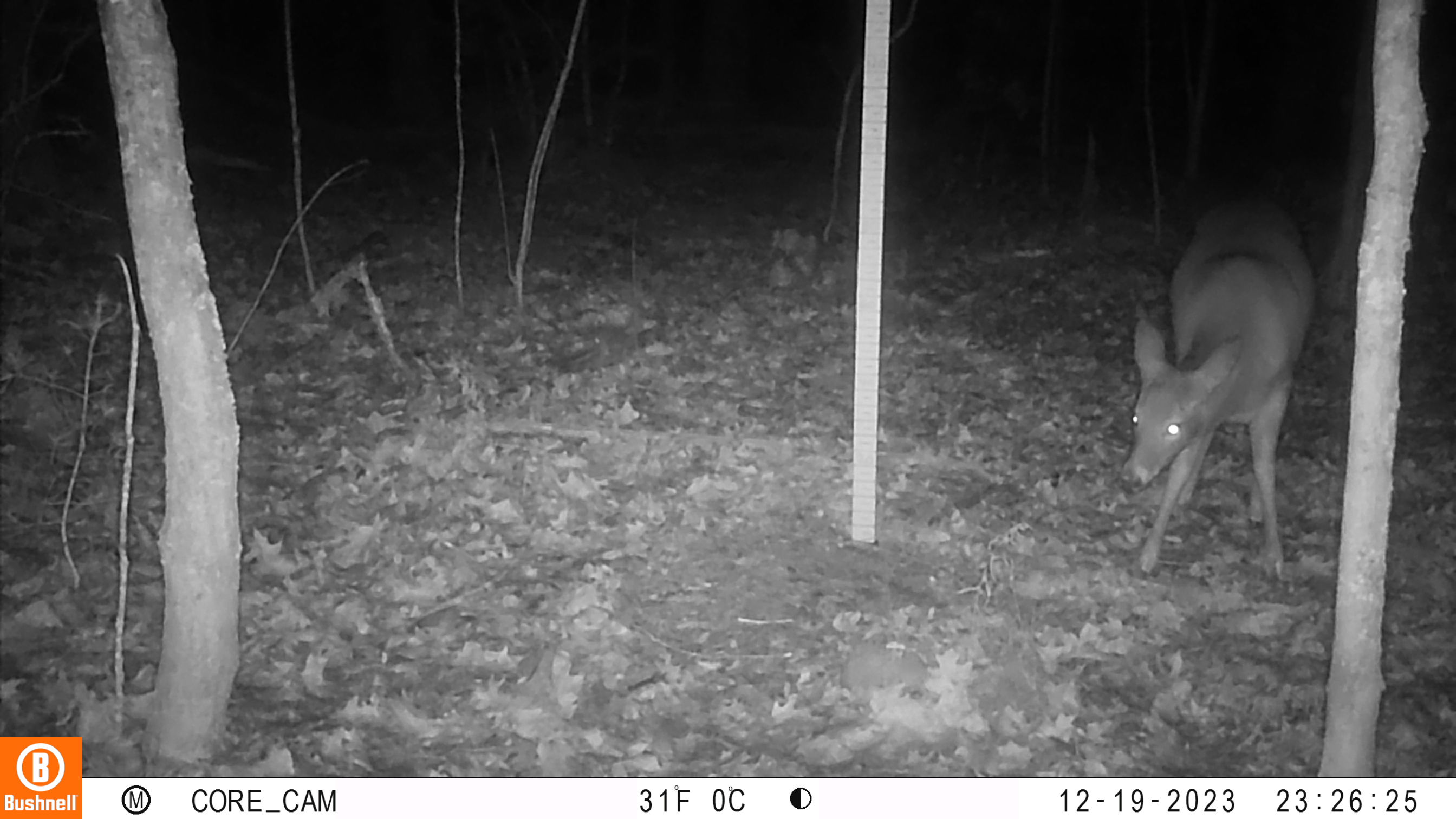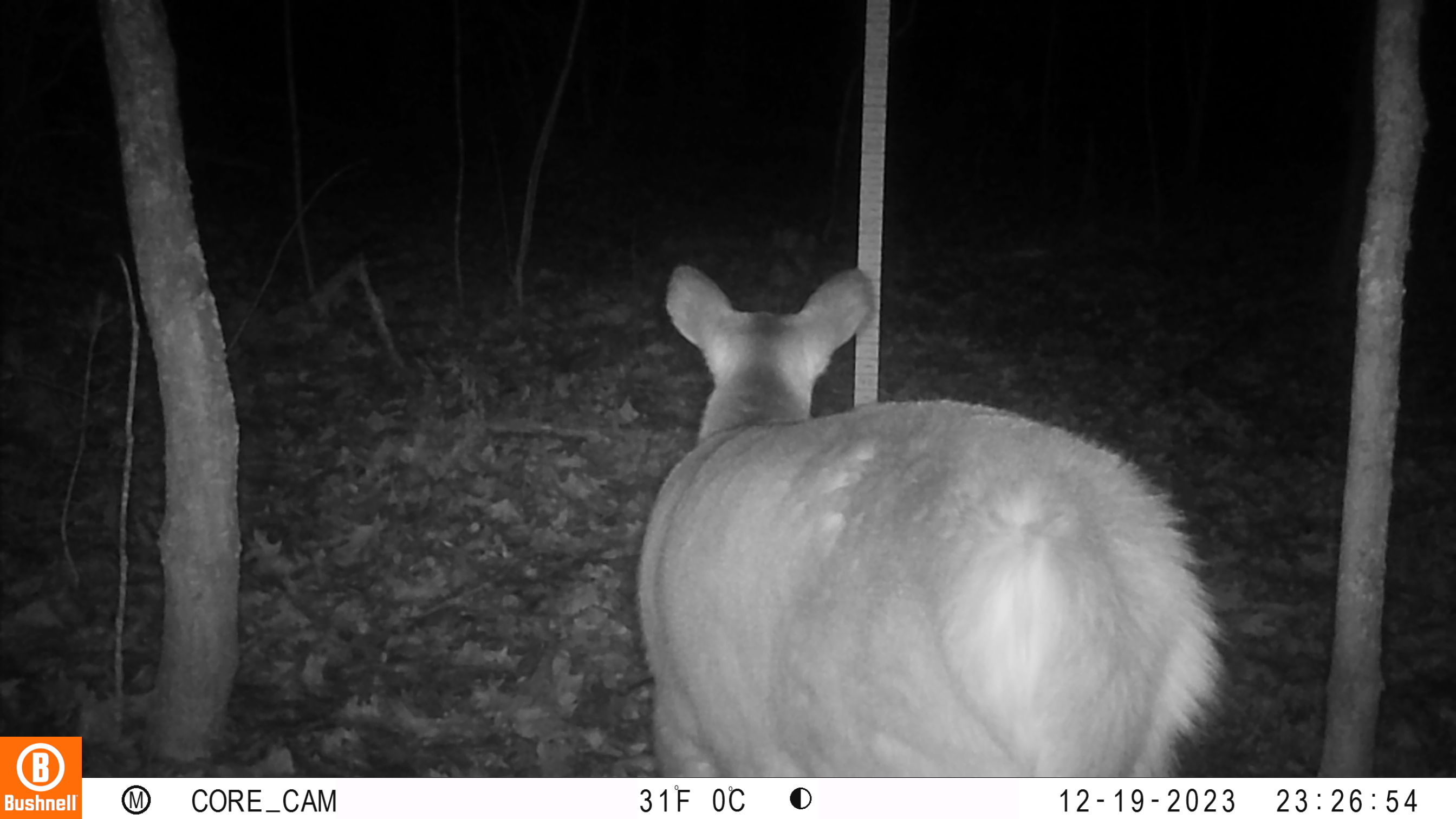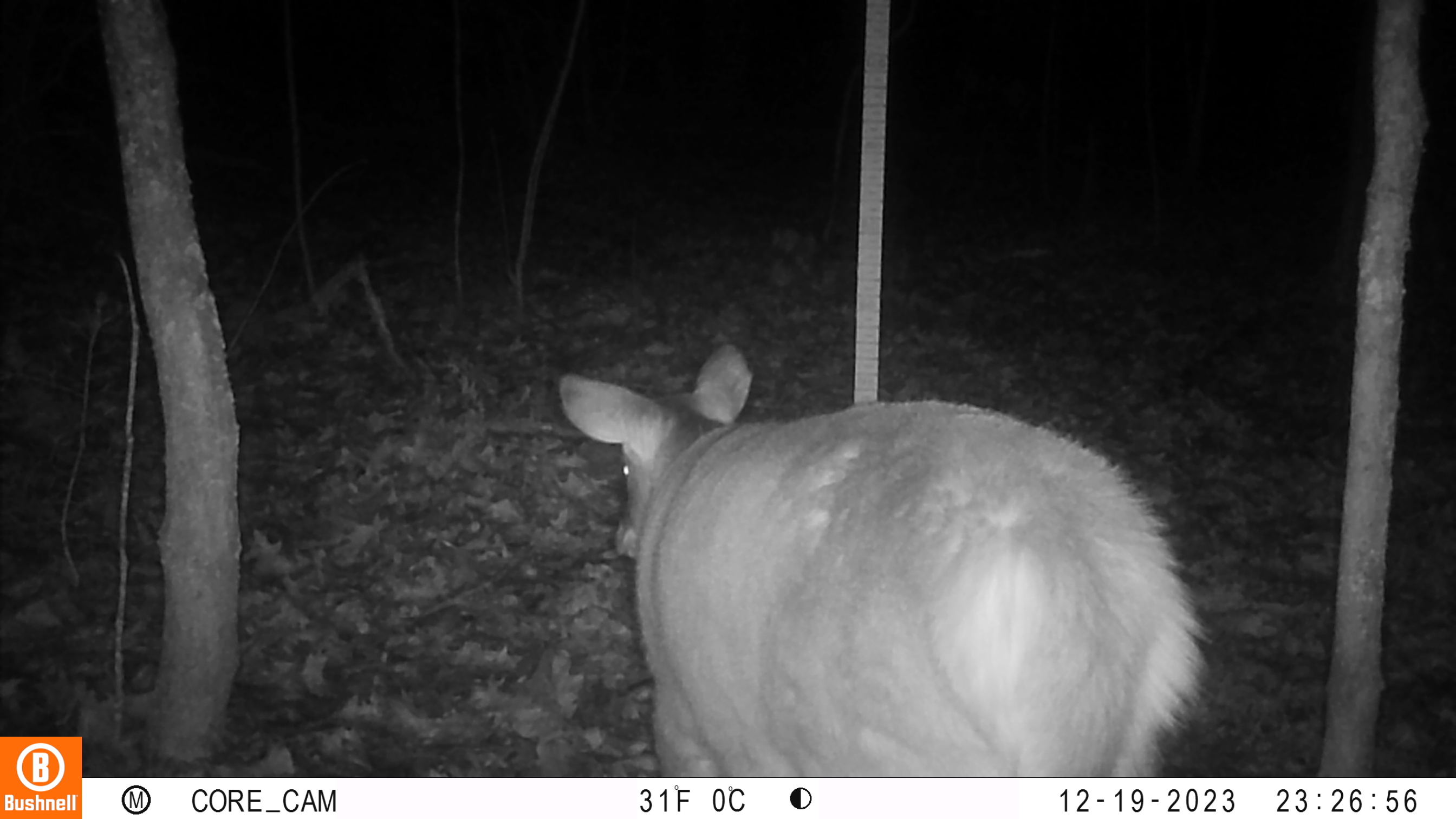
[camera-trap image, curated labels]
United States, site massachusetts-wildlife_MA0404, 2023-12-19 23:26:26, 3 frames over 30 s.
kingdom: Animalia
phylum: Chordata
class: Mammalia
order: Artiodactyla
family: Cervidae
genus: Odocoileus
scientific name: Odocoileus virginianus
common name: white-tailed deer